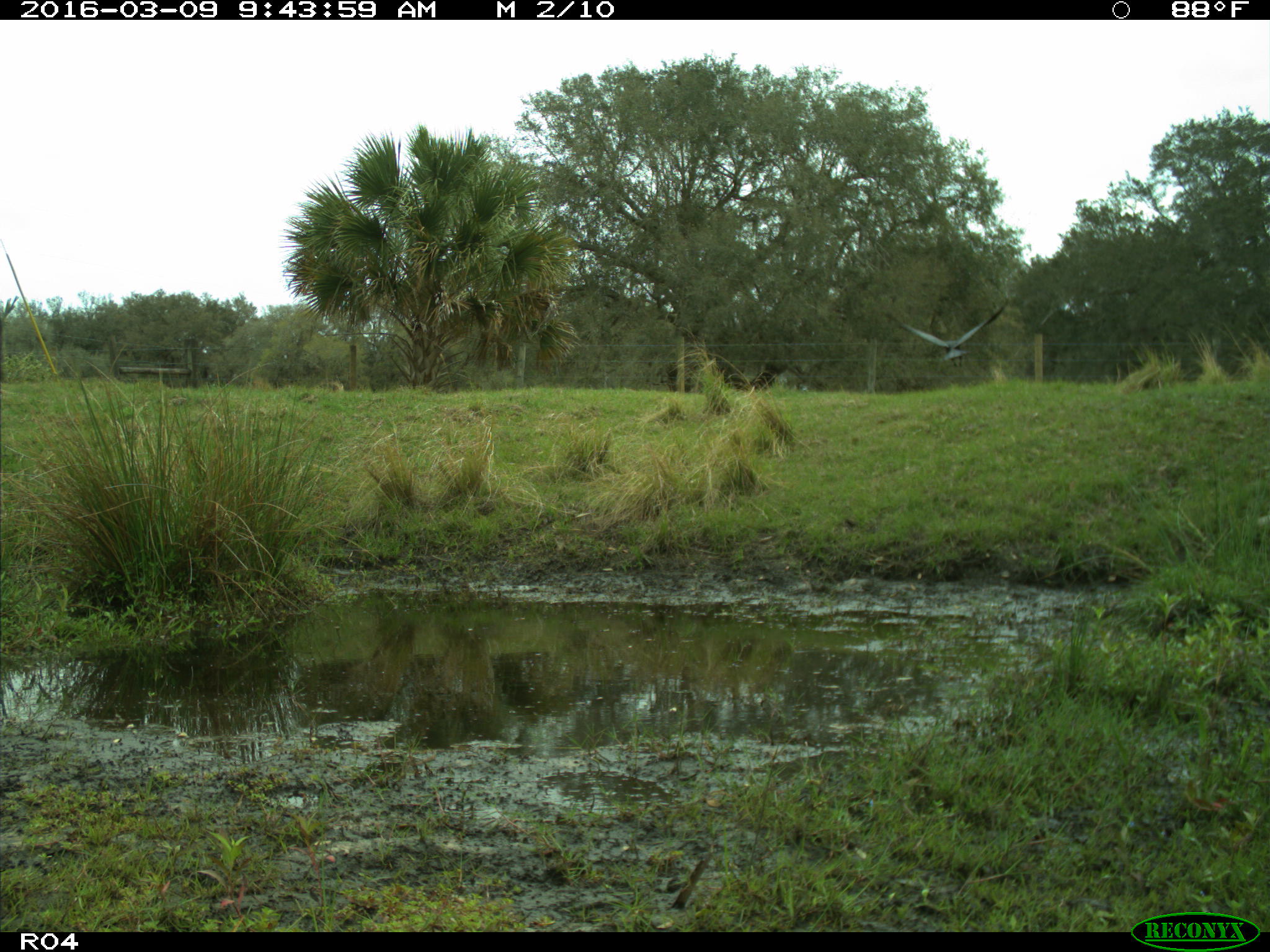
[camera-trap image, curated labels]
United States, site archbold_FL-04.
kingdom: Animalia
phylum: Chordata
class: Aves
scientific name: Aves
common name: birds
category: unidentified bird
Unidentified bird (birds) (Aves).